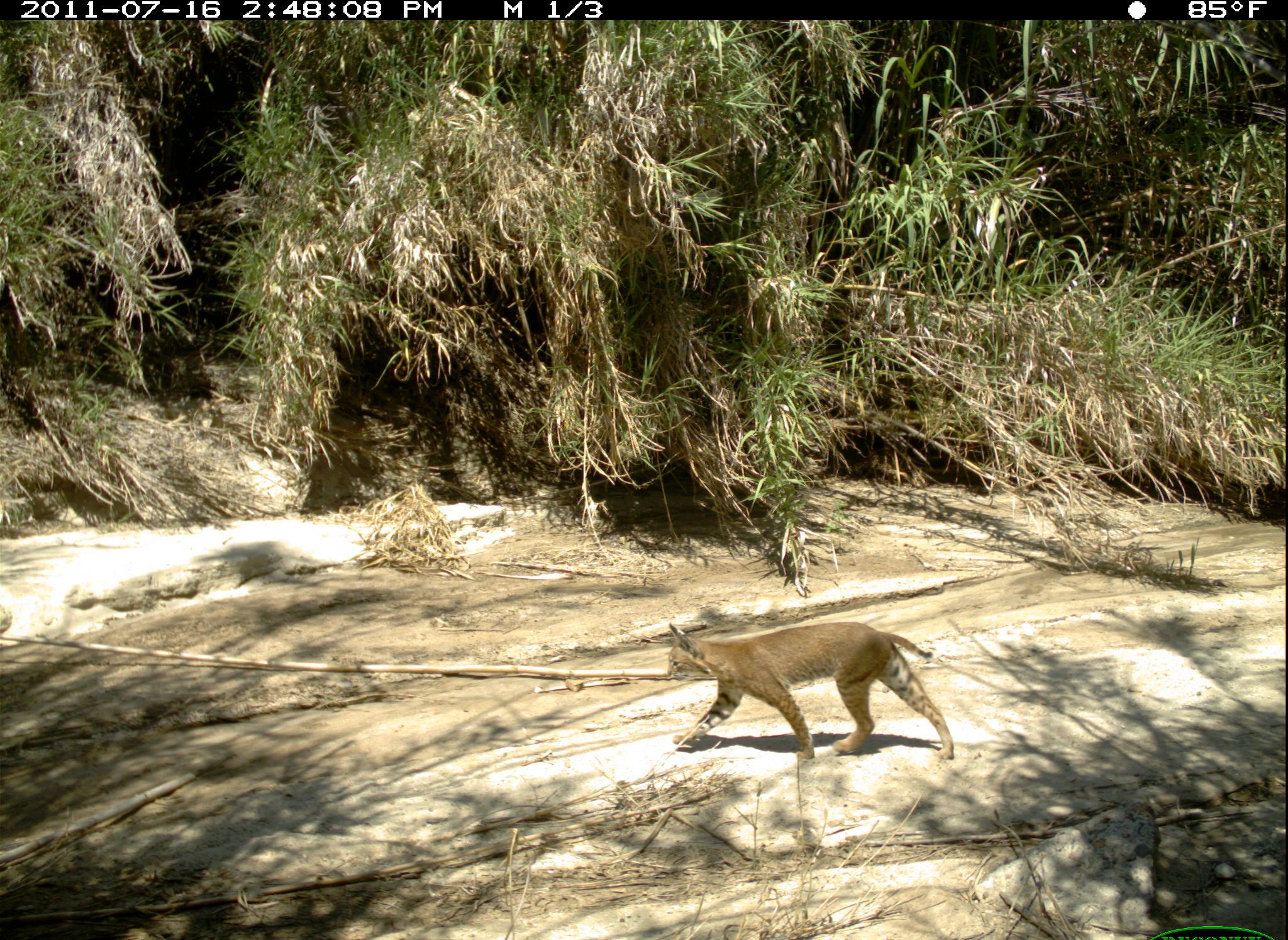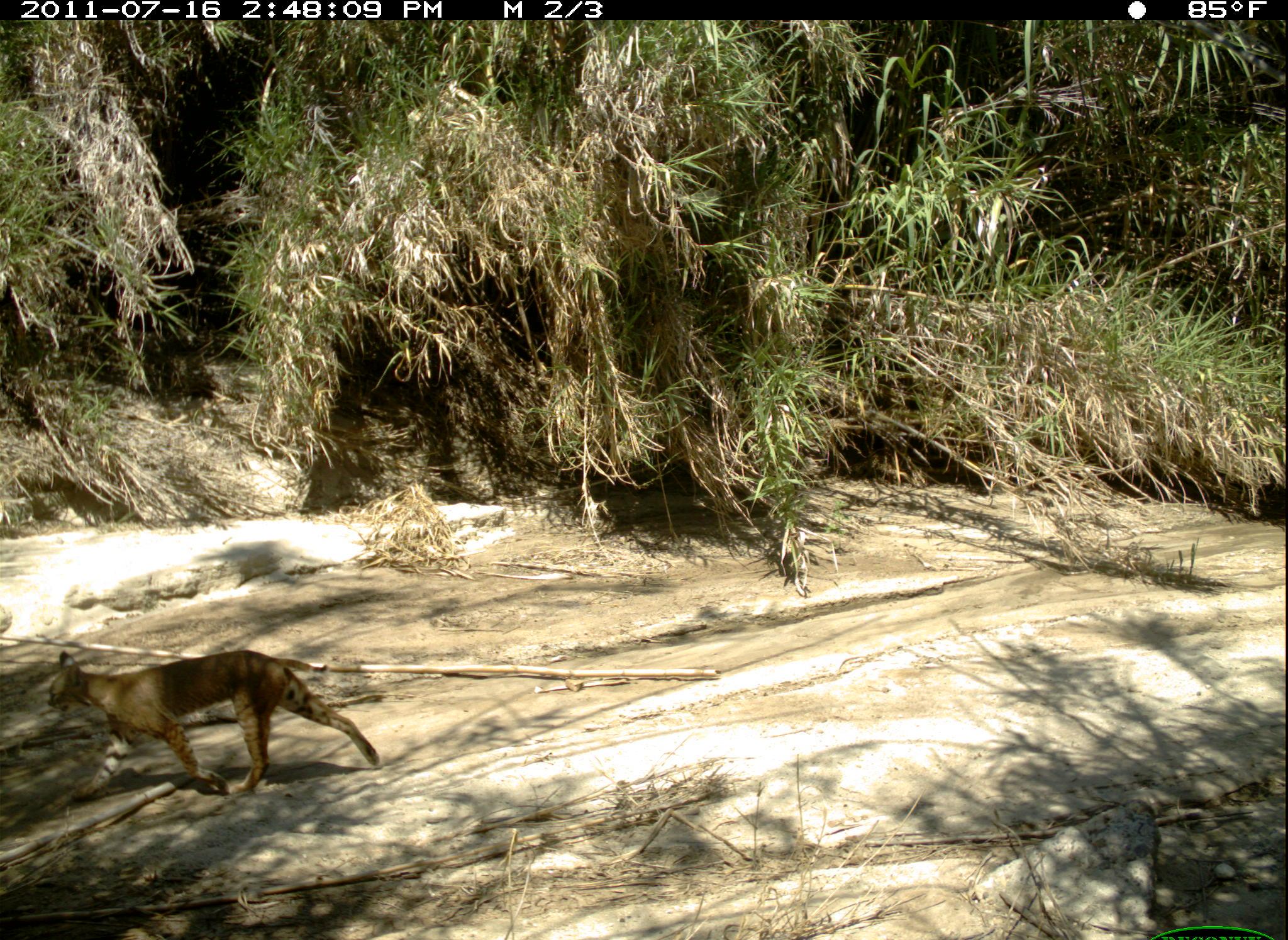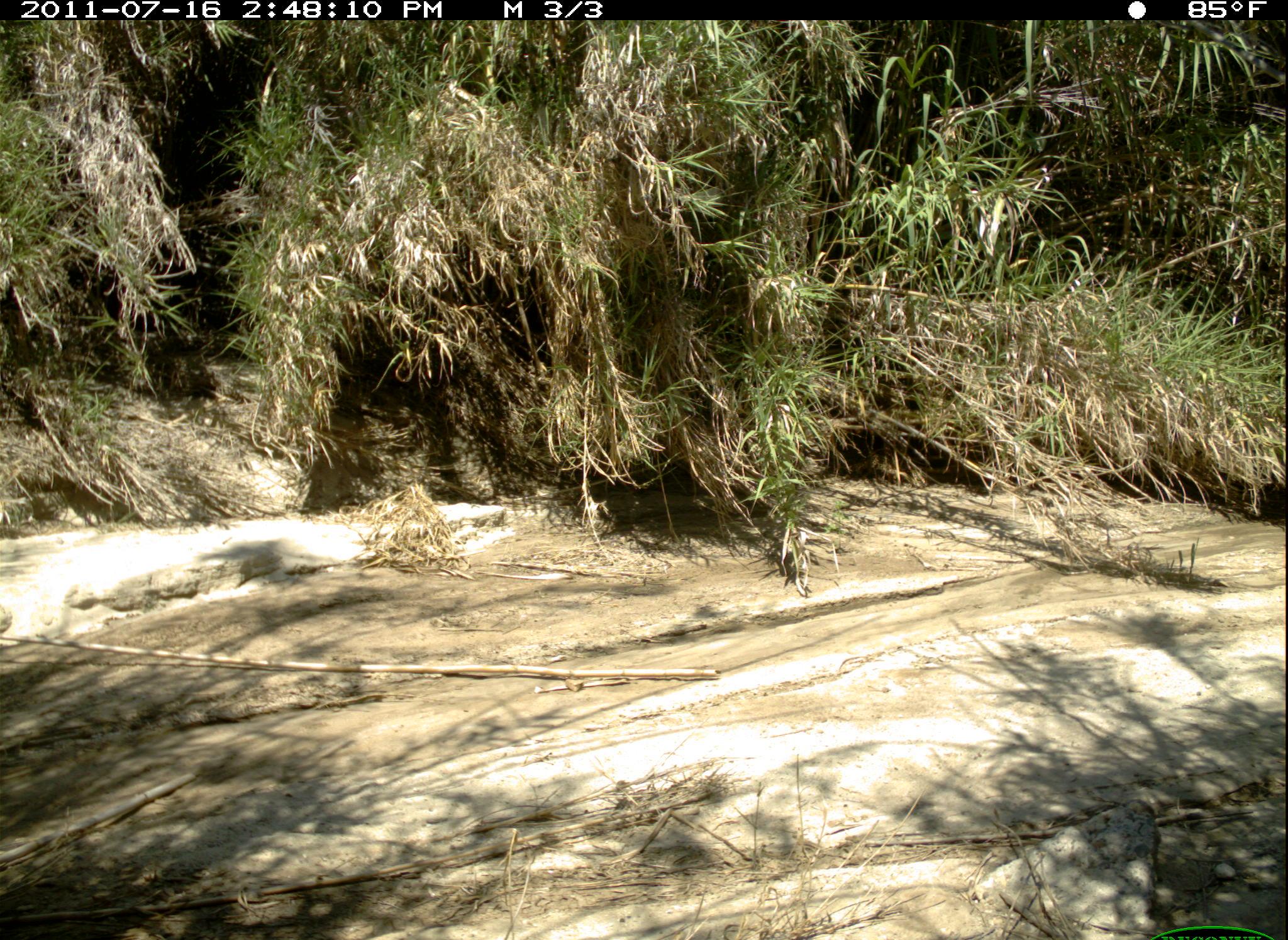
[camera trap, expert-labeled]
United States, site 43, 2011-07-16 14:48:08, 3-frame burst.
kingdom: Animalia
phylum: Chordata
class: Mammalia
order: Carnivora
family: Felidae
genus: Lynx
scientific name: Lynx rufus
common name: bobcat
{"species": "bobcat (Lynx rufus)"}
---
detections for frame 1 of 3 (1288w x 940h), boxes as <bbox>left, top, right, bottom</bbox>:
bobcat: <bbox>660, 604, 969, 763</bbox>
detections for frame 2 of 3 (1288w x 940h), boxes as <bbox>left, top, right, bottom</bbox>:
bobcat: <bbox>42, 639, 390, 802</bbox>